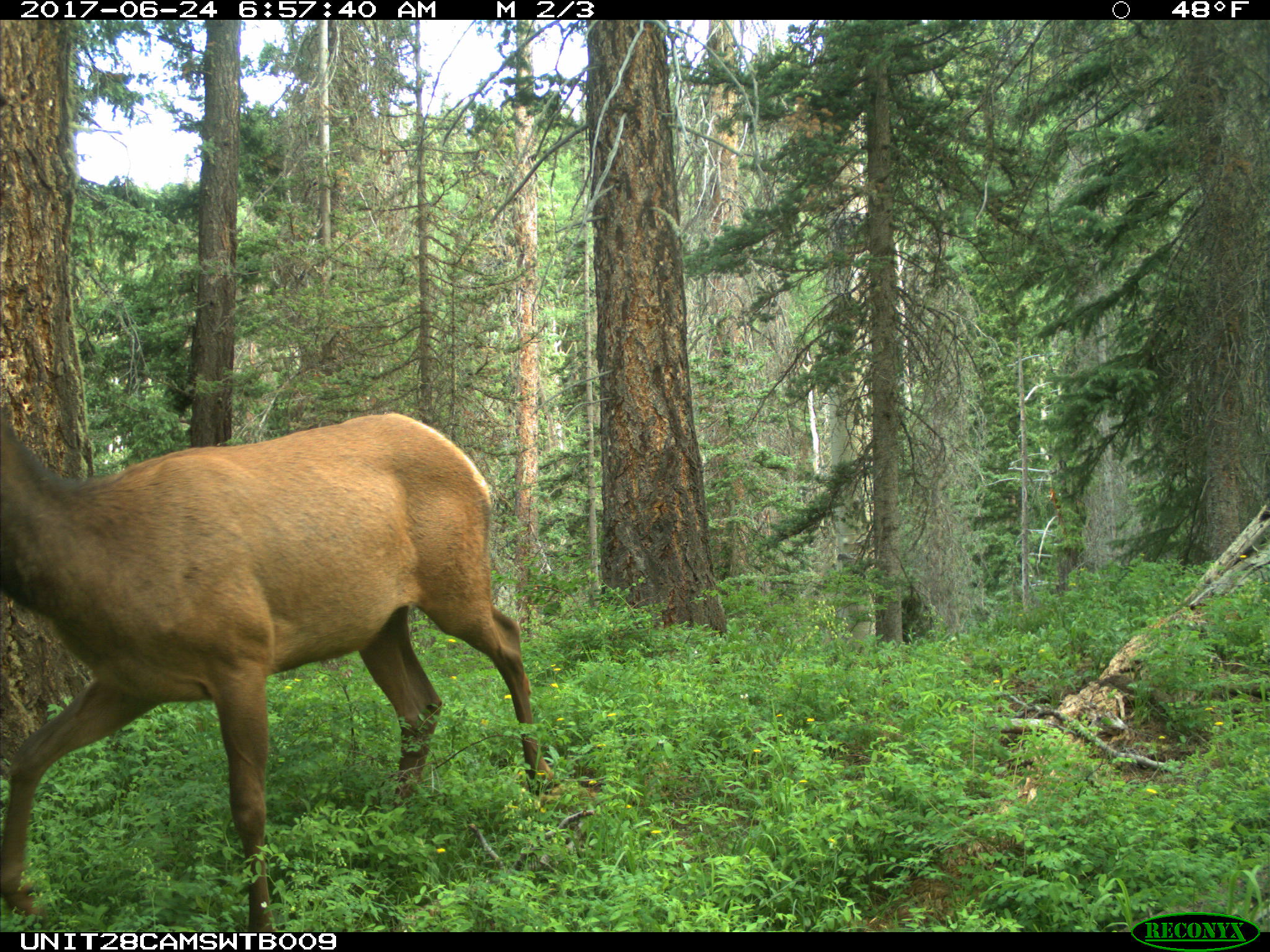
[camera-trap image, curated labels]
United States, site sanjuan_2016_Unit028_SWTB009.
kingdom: Animalia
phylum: Chordata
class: Mammalia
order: Artiodactyla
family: Cervidae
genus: Cervus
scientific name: Cervus elaphus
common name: red deer